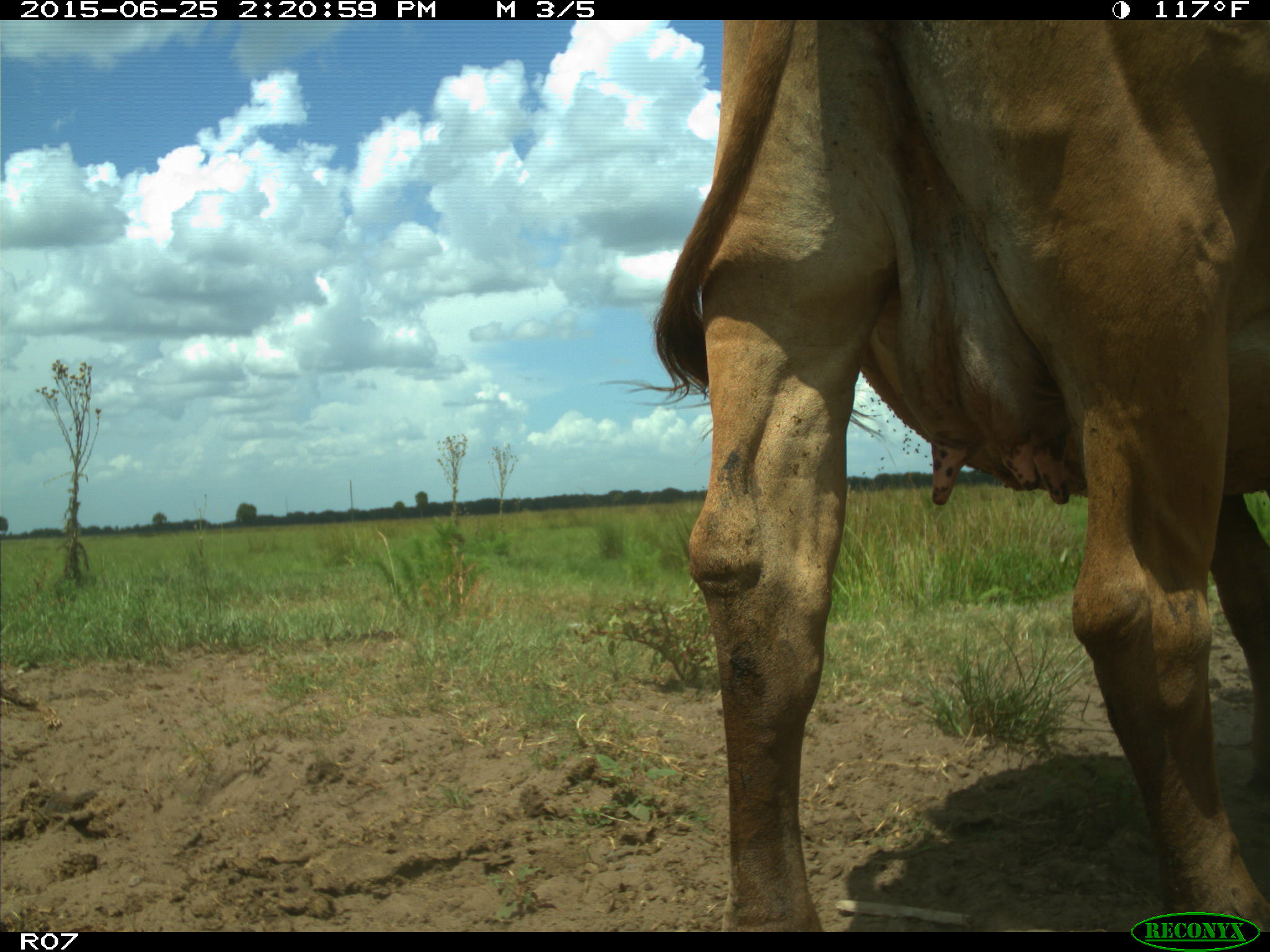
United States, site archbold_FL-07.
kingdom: Animalia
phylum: Chordata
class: Mammalia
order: Artiodactyla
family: Bovidae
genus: Bos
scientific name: Bos taurus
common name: domestic cow